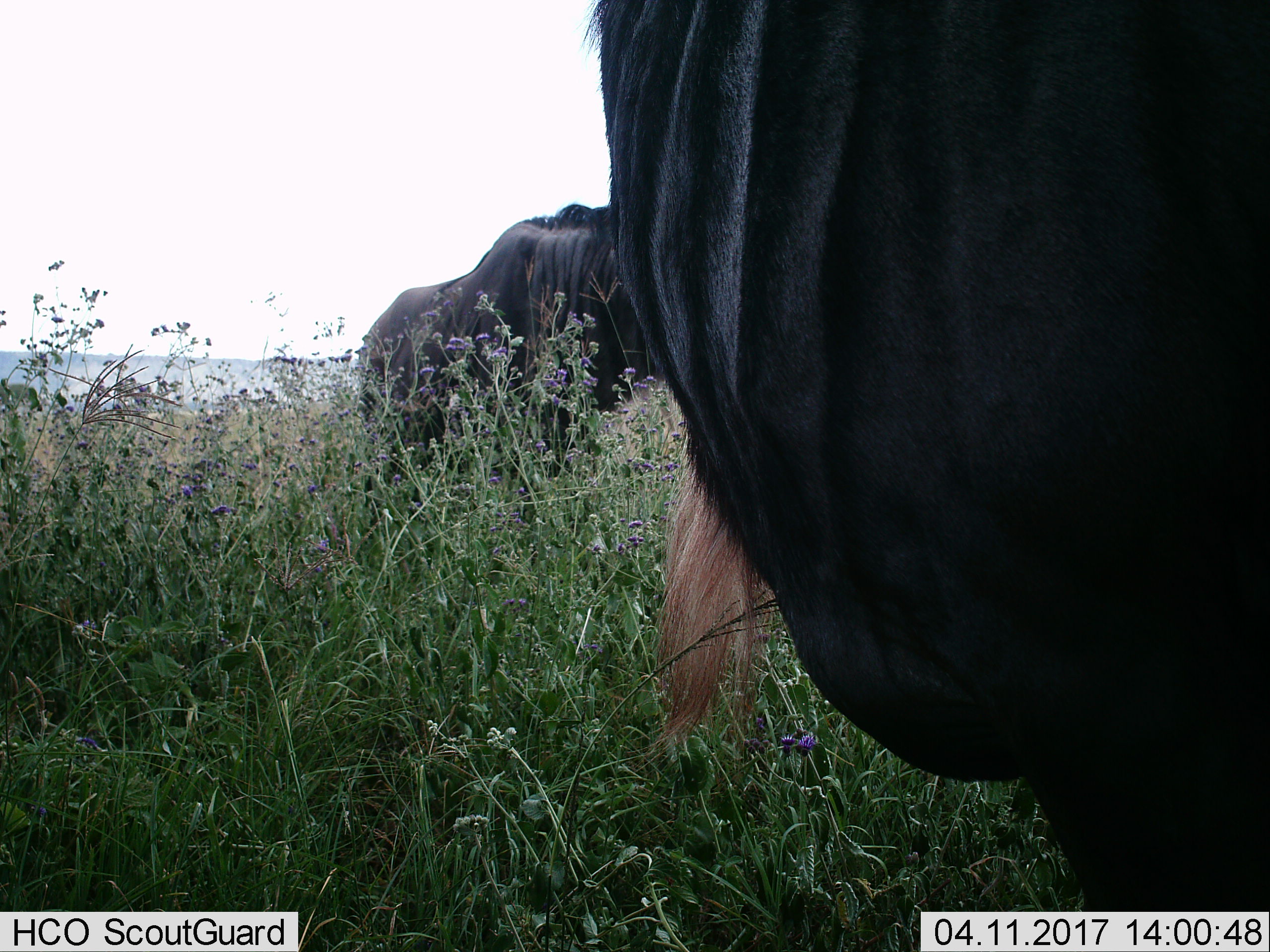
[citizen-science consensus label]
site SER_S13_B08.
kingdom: Animalia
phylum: Chordata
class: Mammalia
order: Artiodactyla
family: Bovidae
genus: Connochaetes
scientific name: Connochaetes taurinus taurinus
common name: blue wildebeest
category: wildebeestblue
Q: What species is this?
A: Wildebeestblue (blue wildebeest) (Connochaetes taurinus taurinus).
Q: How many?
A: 2.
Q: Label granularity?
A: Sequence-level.